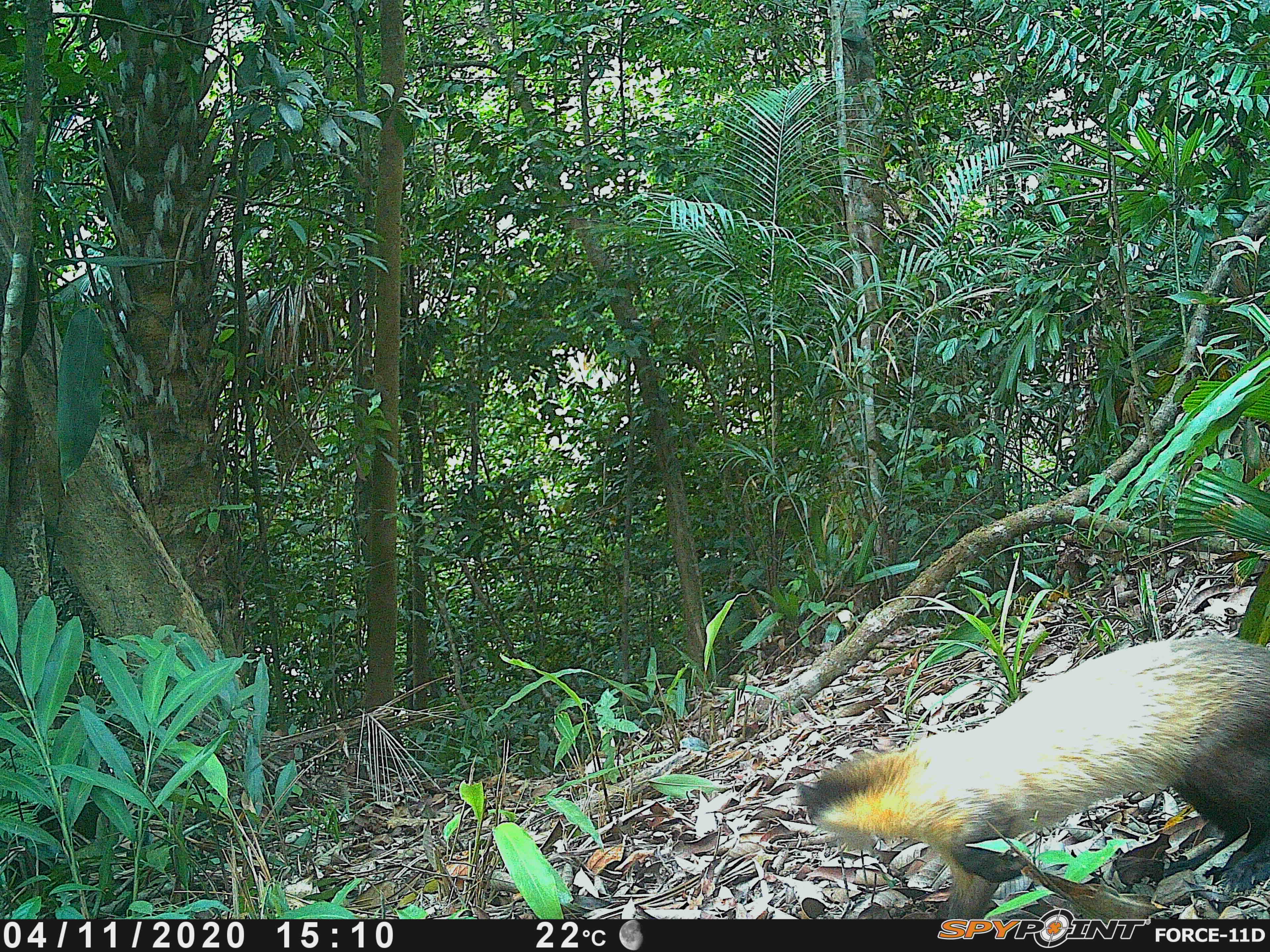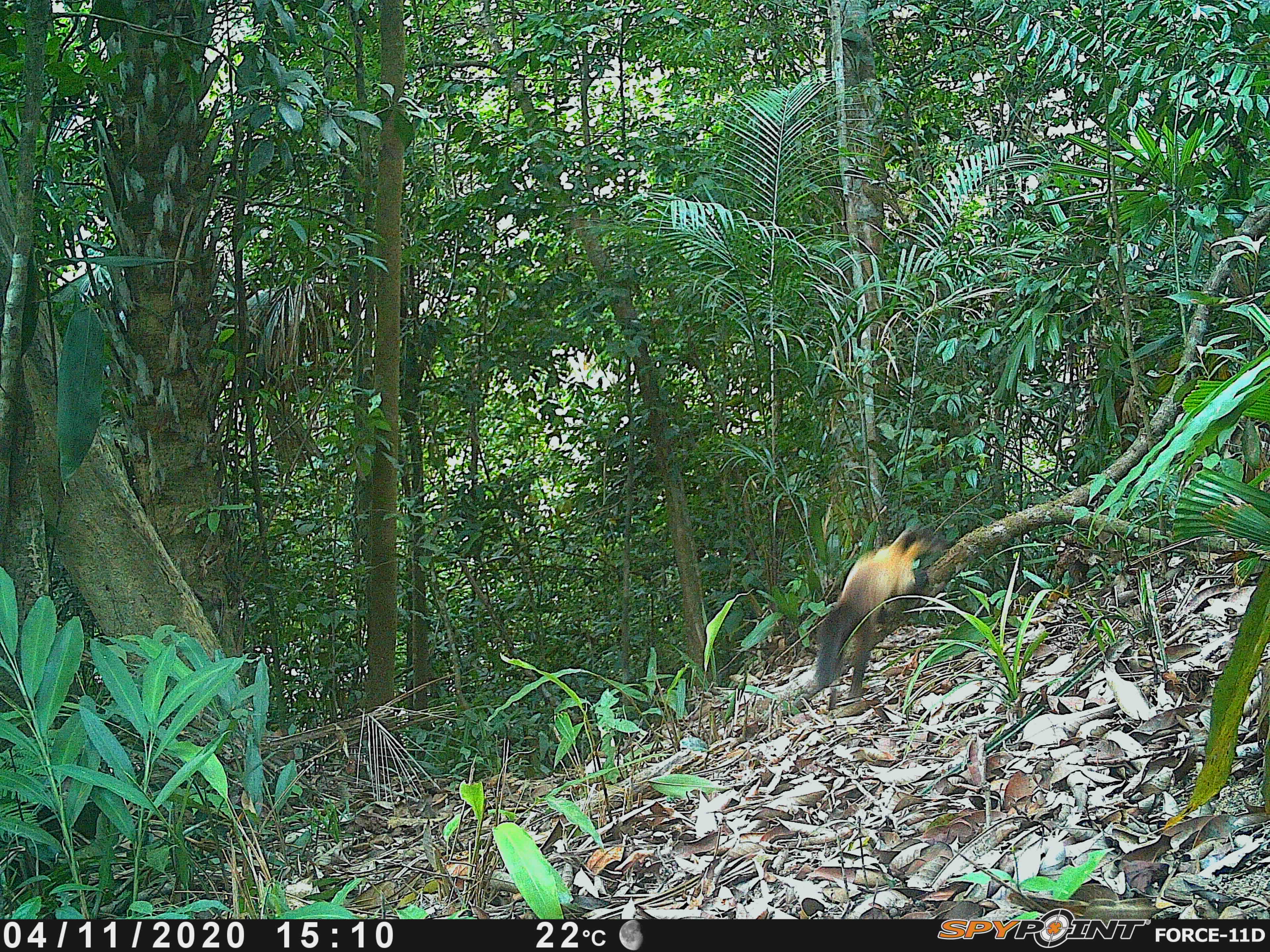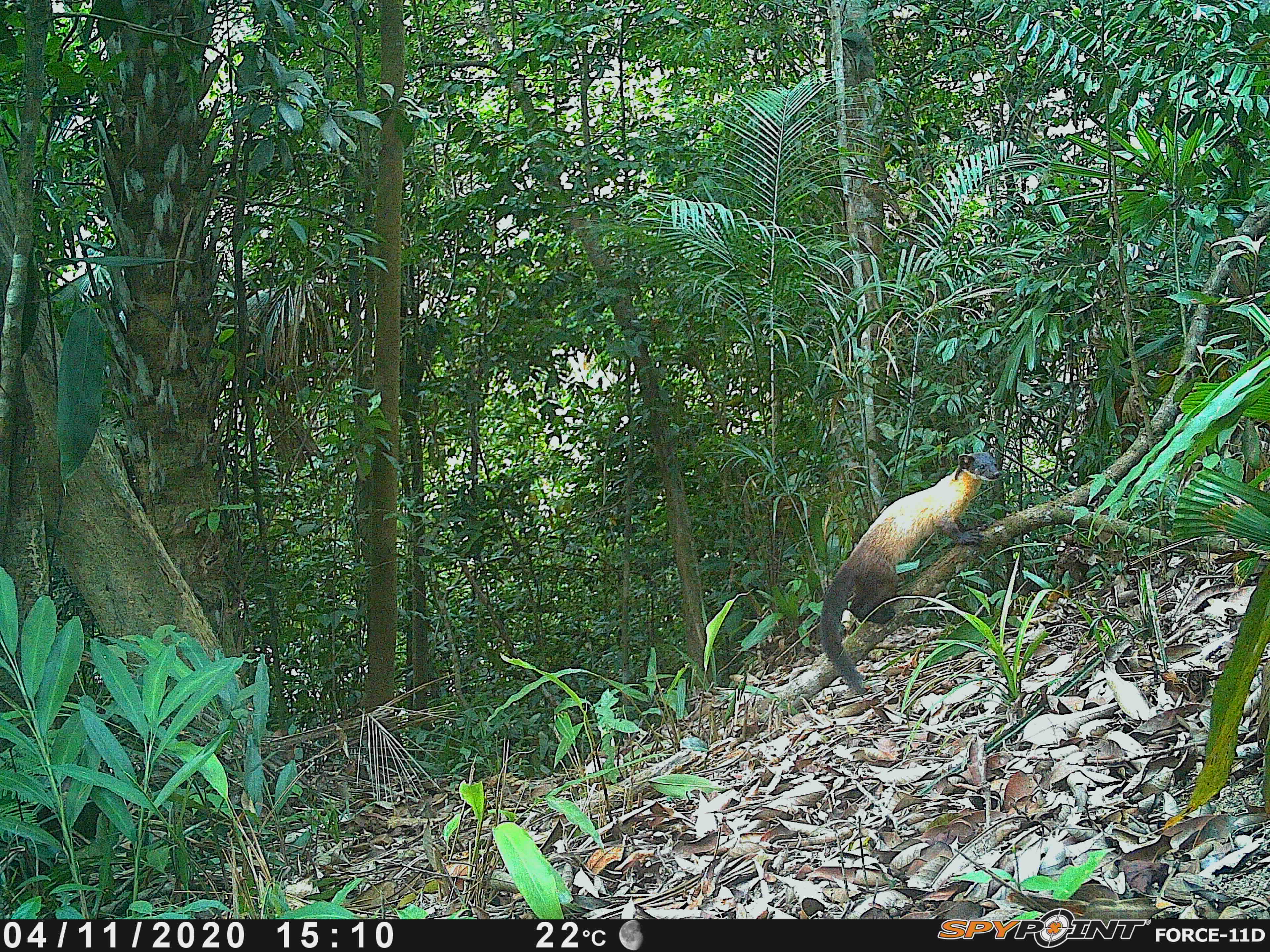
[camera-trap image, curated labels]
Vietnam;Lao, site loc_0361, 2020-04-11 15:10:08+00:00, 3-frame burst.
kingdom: Animalia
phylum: Chordata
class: Mammalia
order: Carnivora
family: Mustelidae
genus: Martes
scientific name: Martes flavigula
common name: yellow-throated marten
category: yellow throated marten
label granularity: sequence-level